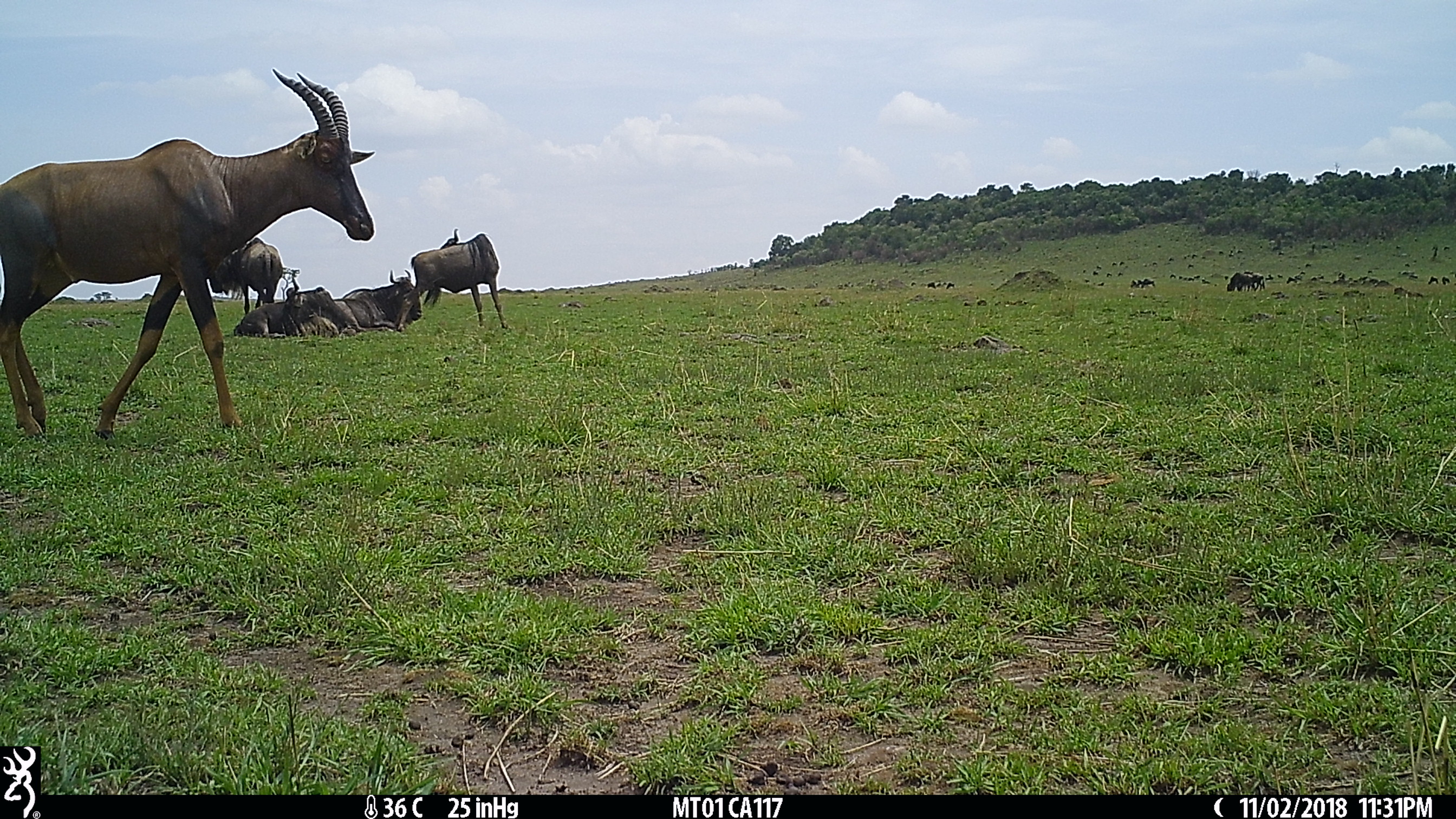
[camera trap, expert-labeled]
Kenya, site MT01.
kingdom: Animalia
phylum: Chordata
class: Mammalia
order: Artiodactyla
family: Bovidae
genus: Connochaetes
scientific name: Connochaetes taurinus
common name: blue wildebeest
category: wildebeest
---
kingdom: Animalia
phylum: Chordata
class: Mammalia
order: Artiodactyla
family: Bovidae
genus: Damaliscus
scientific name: Damaliscus lunatus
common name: topi